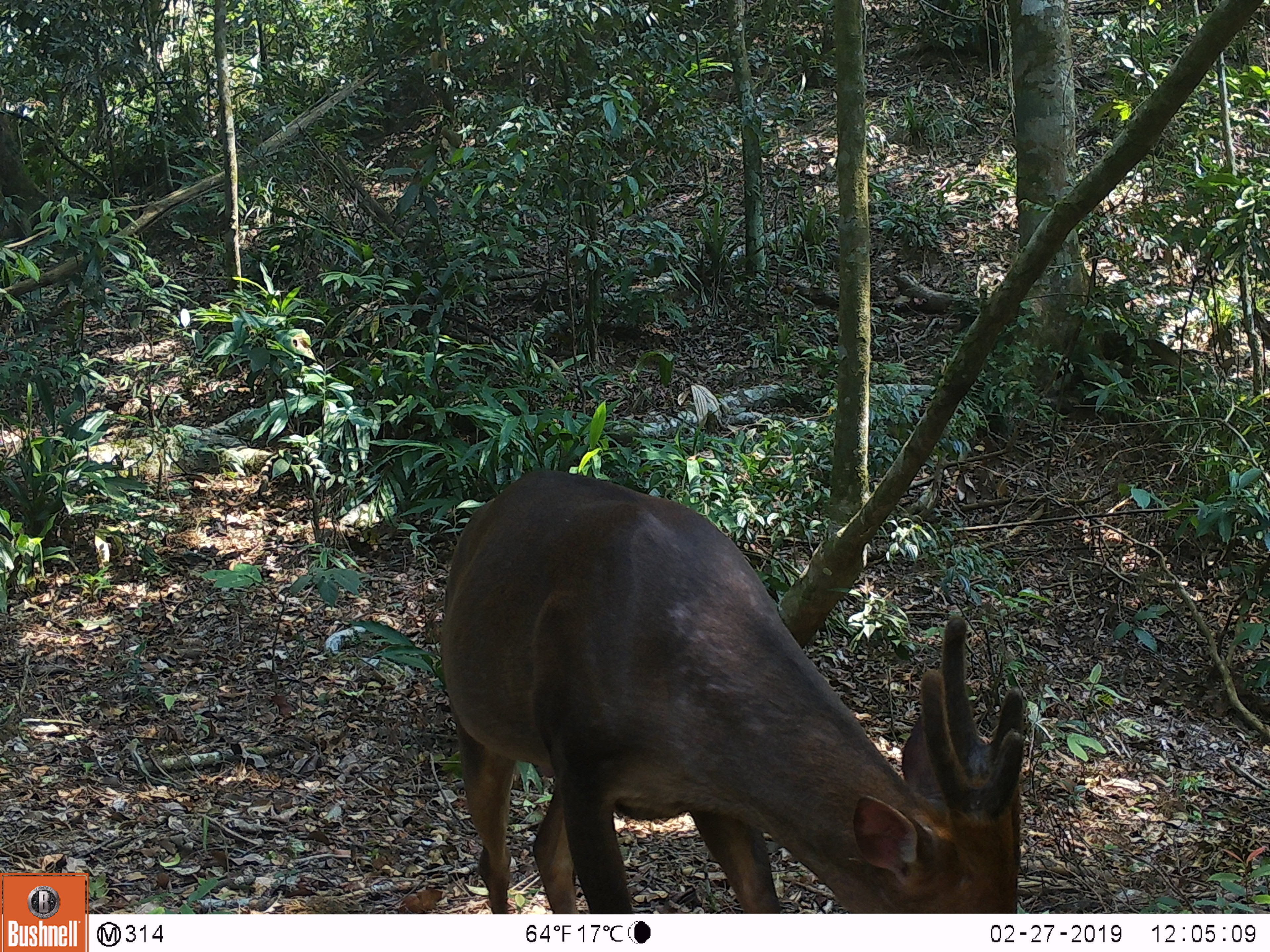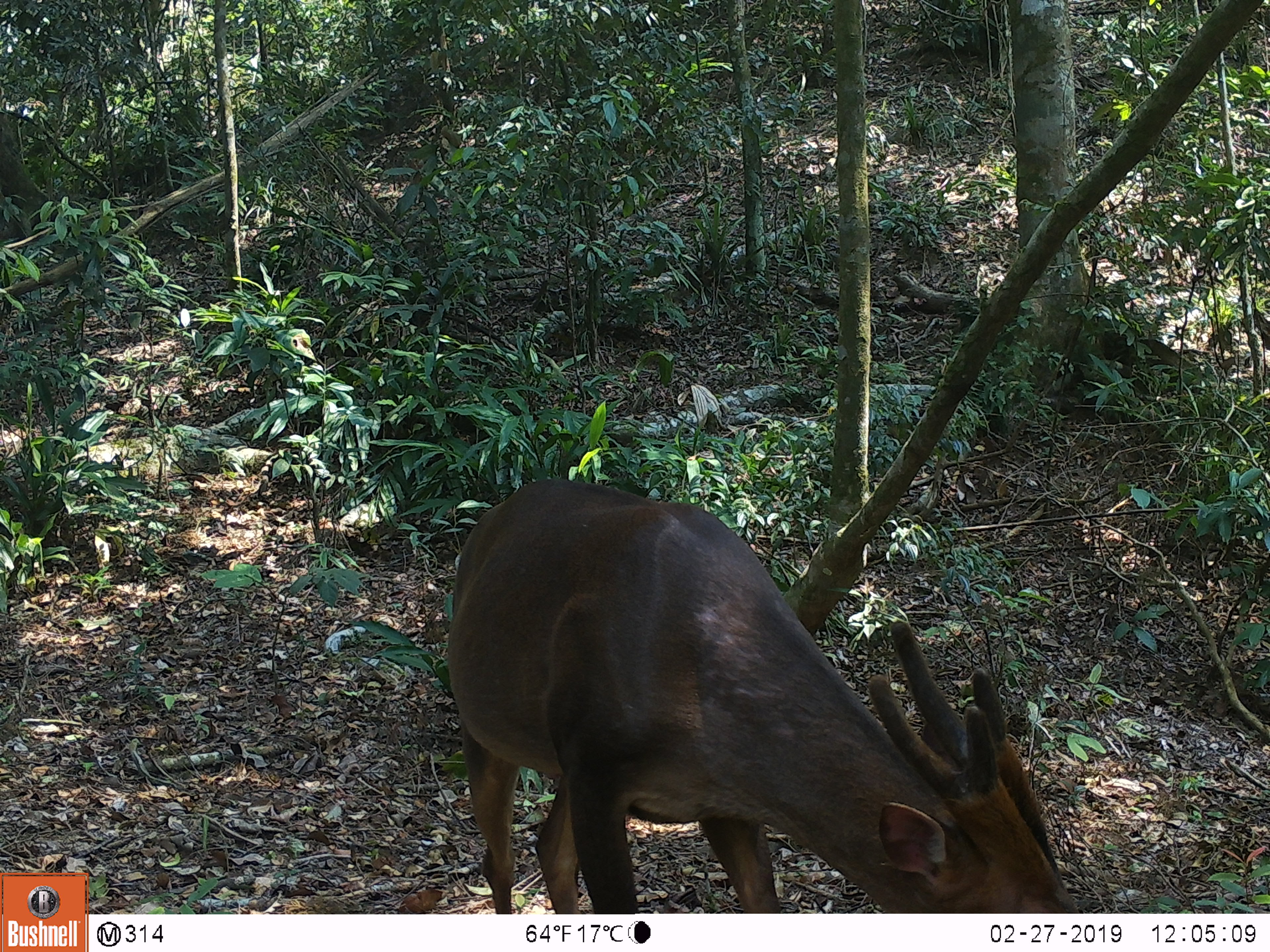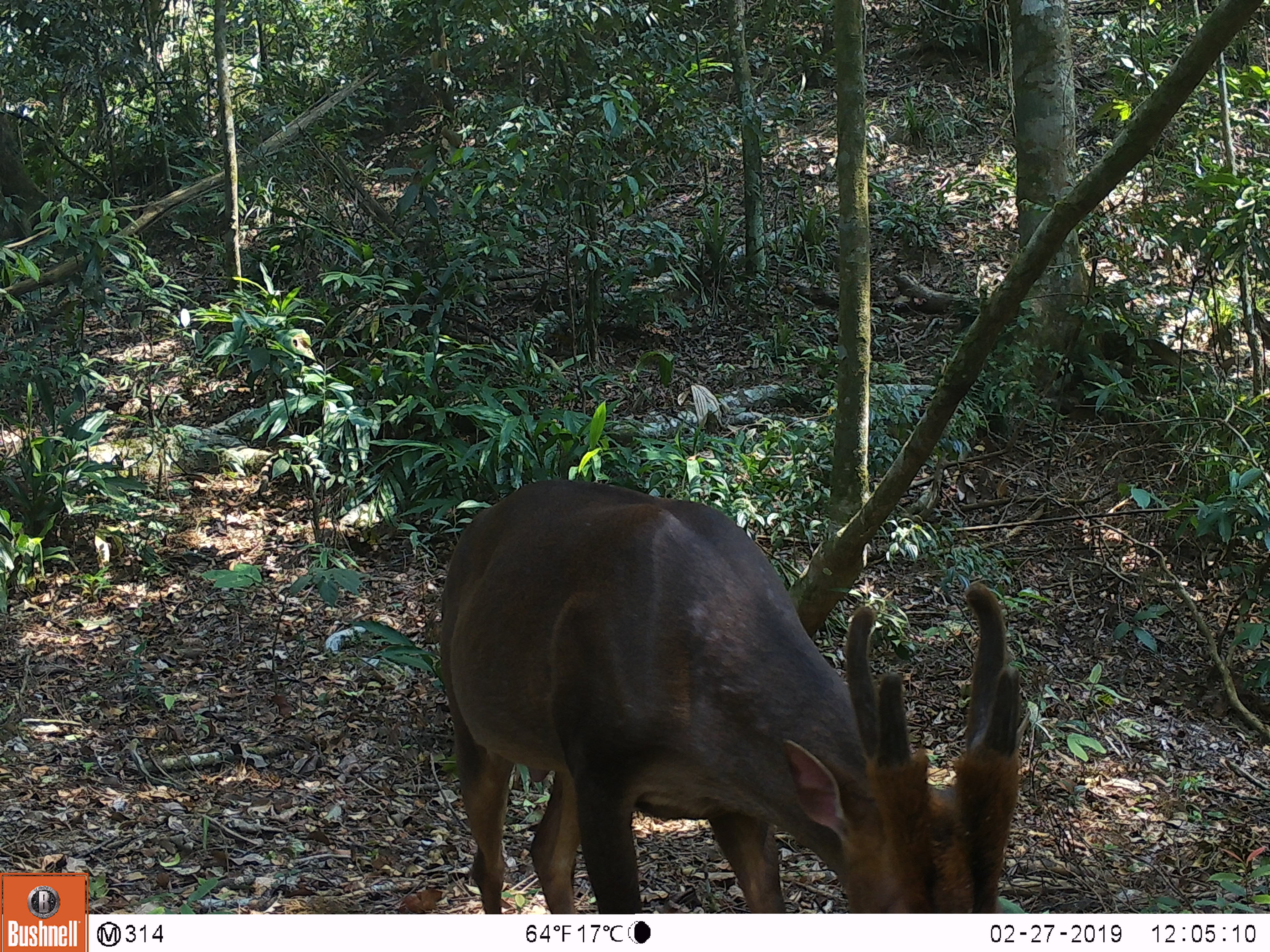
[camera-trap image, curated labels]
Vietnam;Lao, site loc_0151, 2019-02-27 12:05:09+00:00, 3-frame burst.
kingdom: Animalia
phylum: Chordata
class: Mammalia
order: Artiodactyla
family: Cervidae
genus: Muntiacus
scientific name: Muntiacus vuquangensis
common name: large-antlered muntjac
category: large antlered muntjac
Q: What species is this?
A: Large antlered muntjac (large-antlered muntjac) (Muntiacus vuquangensis).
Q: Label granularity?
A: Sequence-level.